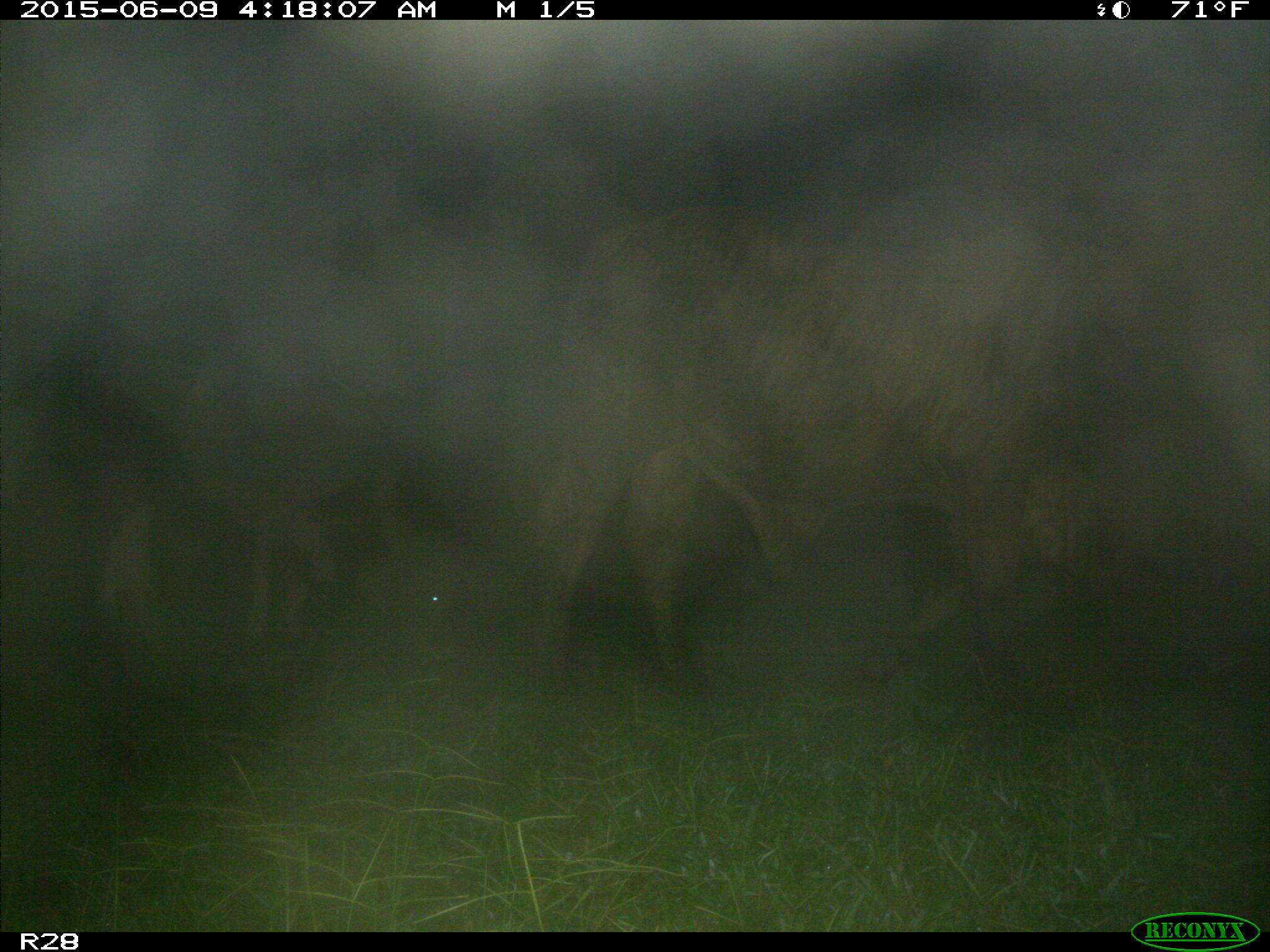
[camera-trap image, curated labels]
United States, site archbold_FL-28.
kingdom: Animalia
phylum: Chordata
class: Mammalia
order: Artiodactyla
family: Bovidae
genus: Bos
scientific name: Bos taurus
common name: domestic cow